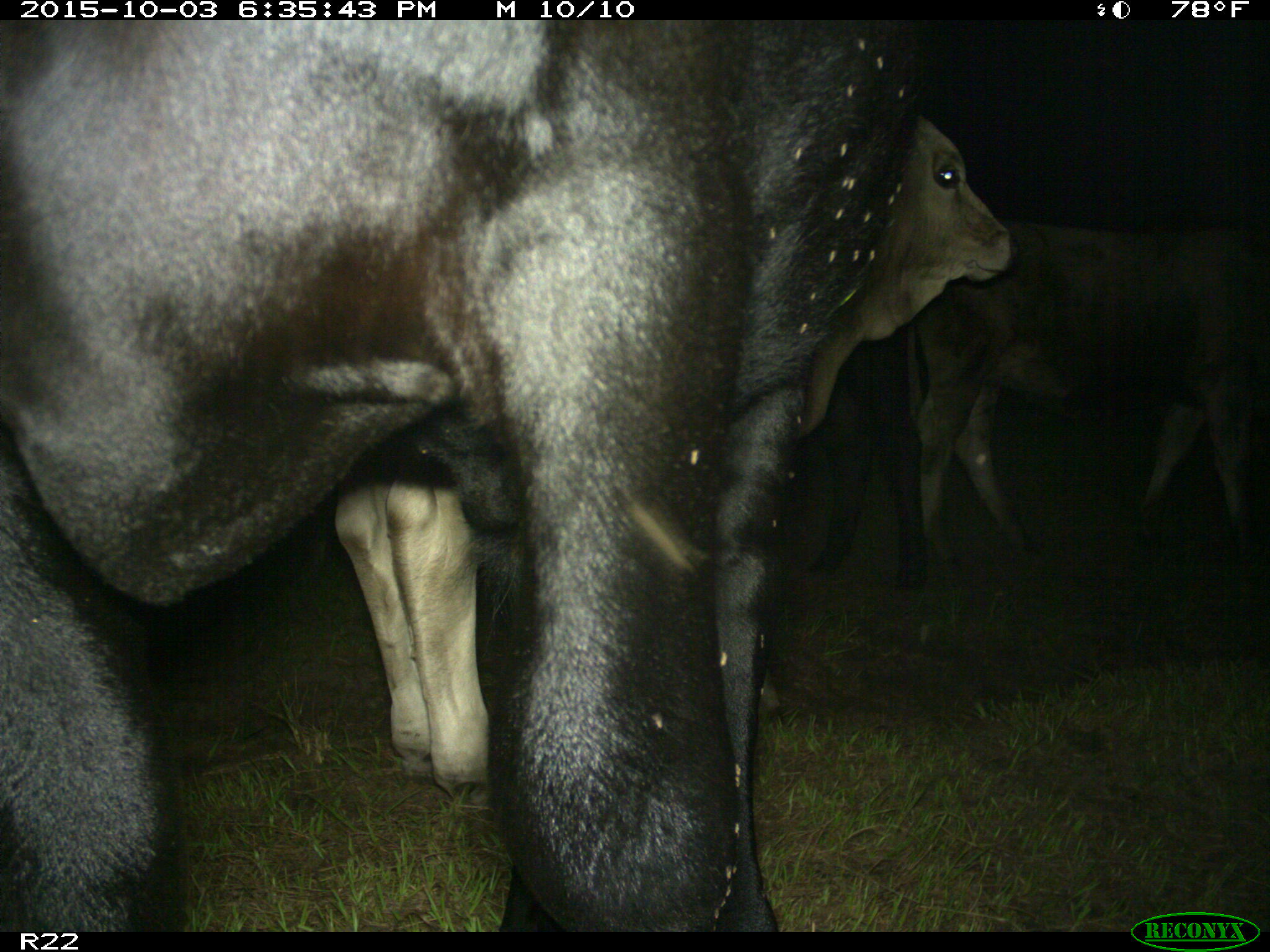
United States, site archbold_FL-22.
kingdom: Animalia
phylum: Chordata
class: Mammalia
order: Artiodactyla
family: Bovidae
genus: Bos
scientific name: Bos taurus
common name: domestic cow